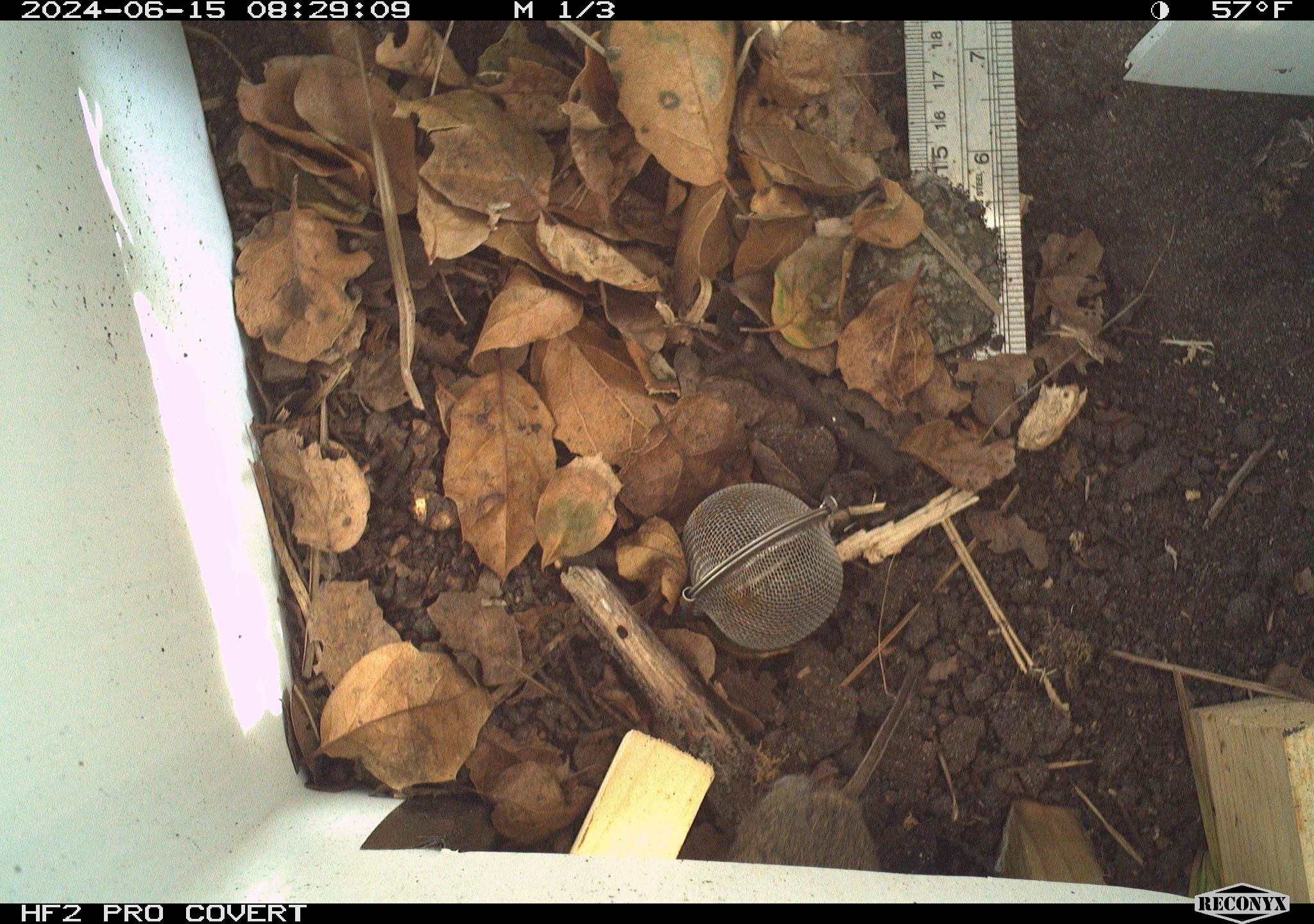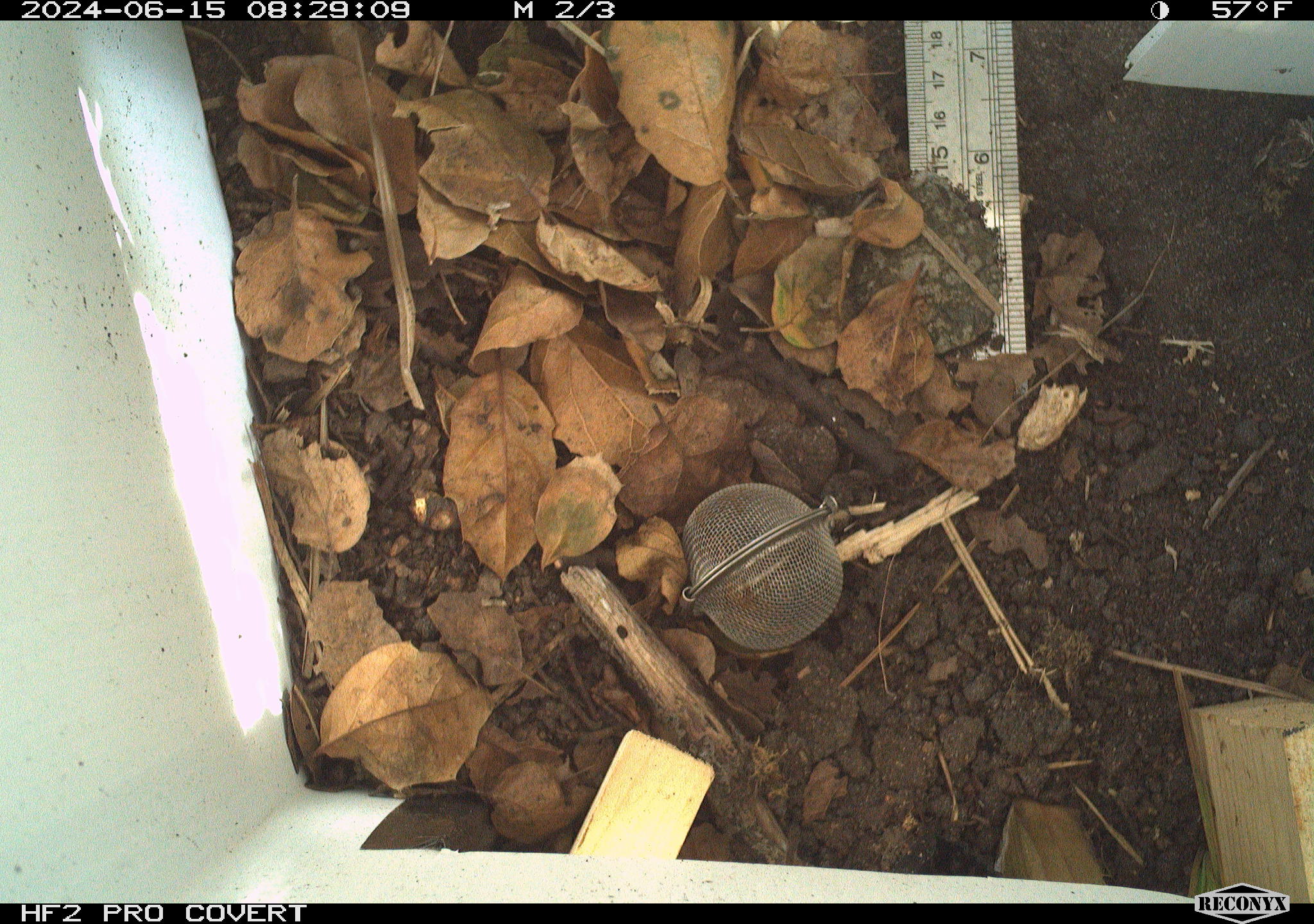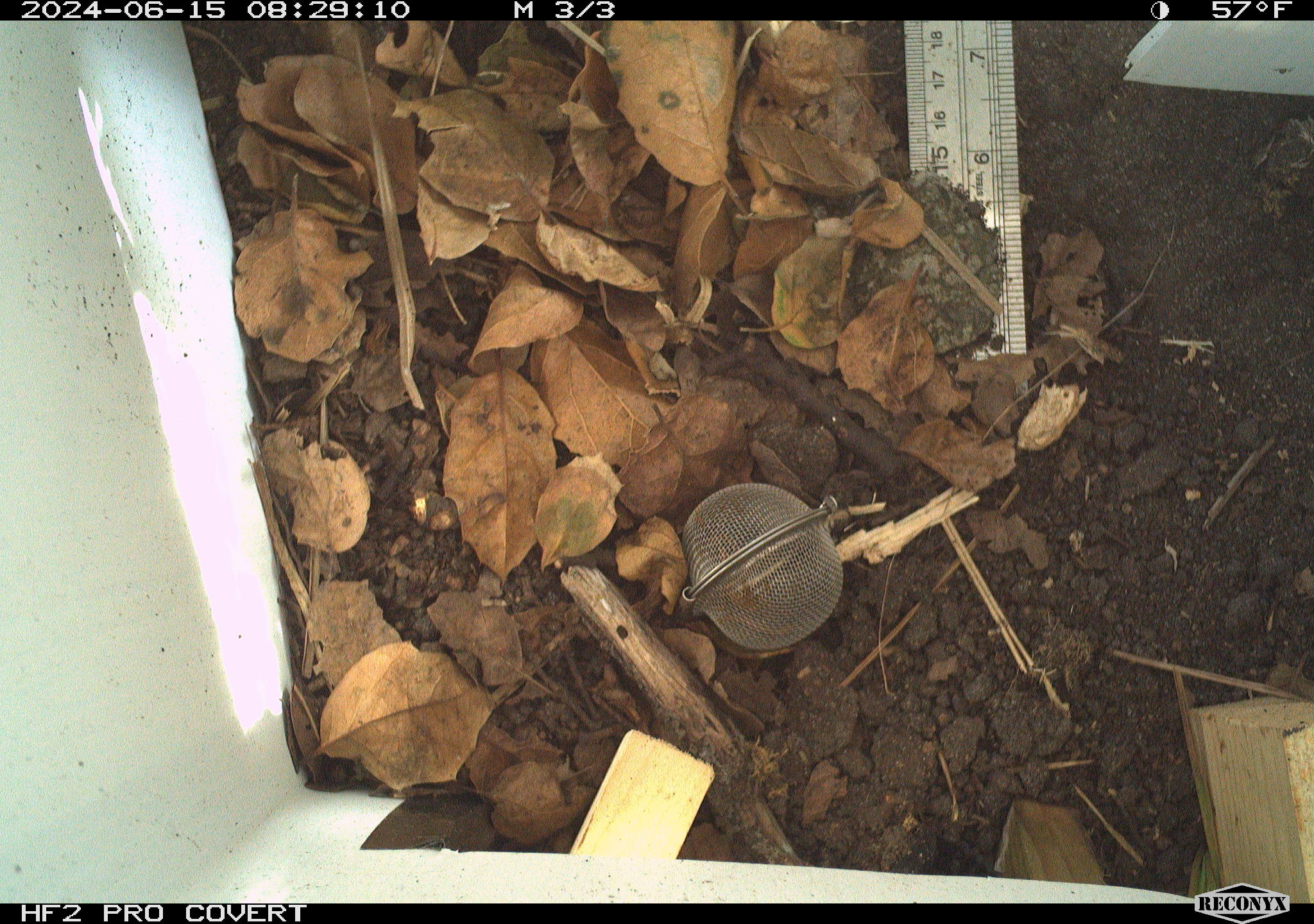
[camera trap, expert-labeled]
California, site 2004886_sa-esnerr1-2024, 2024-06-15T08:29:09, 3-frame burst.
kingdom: Animalia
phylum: Chordata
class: Mammalia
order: Rodentia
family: Cricetidae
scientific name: Cricetidae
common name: hamsters, voles, lemmings, and allies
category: cricetidae family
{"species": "cricetidae family (hamsters, voles, lemmings, and allies) (Cricetidae)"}